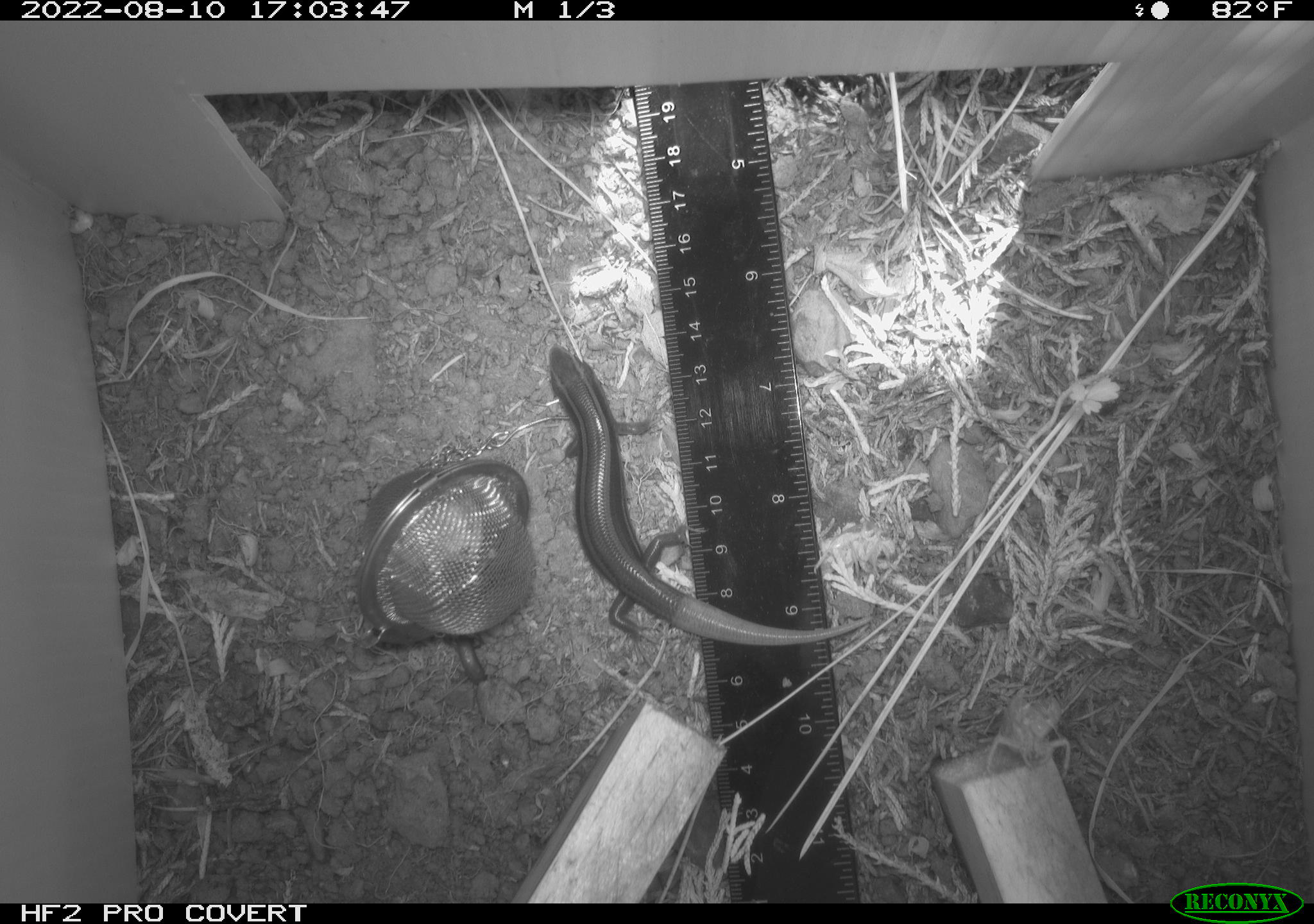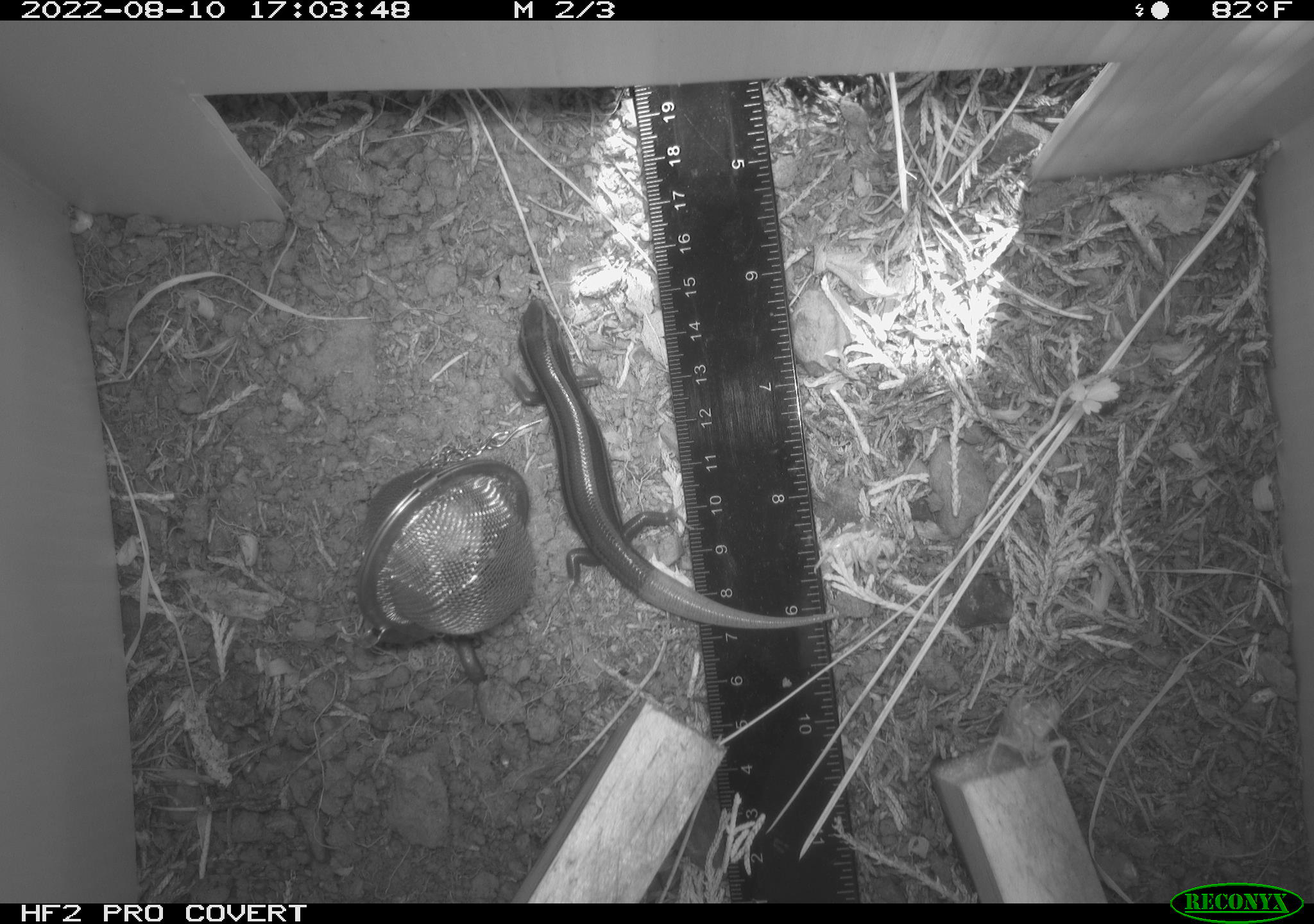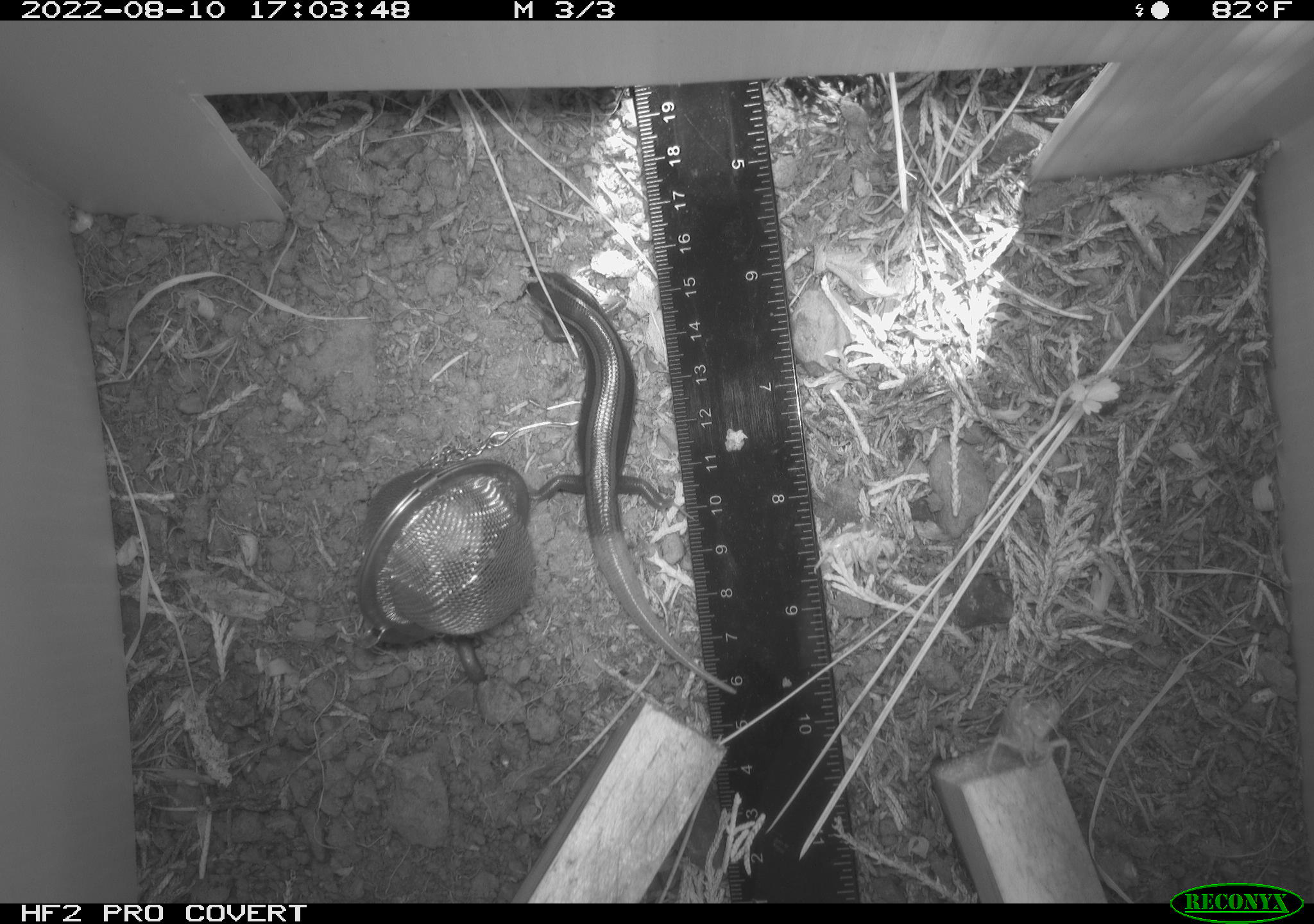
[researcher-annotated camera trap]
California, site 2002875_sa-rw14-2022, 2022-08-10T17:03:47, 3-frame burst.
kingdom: Animalia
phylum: Chordata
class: Reptilia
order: Squamata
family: Scincidae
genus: Plestiodon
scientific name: Plestiodon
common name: blue-tailed skinks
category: plestiodon species